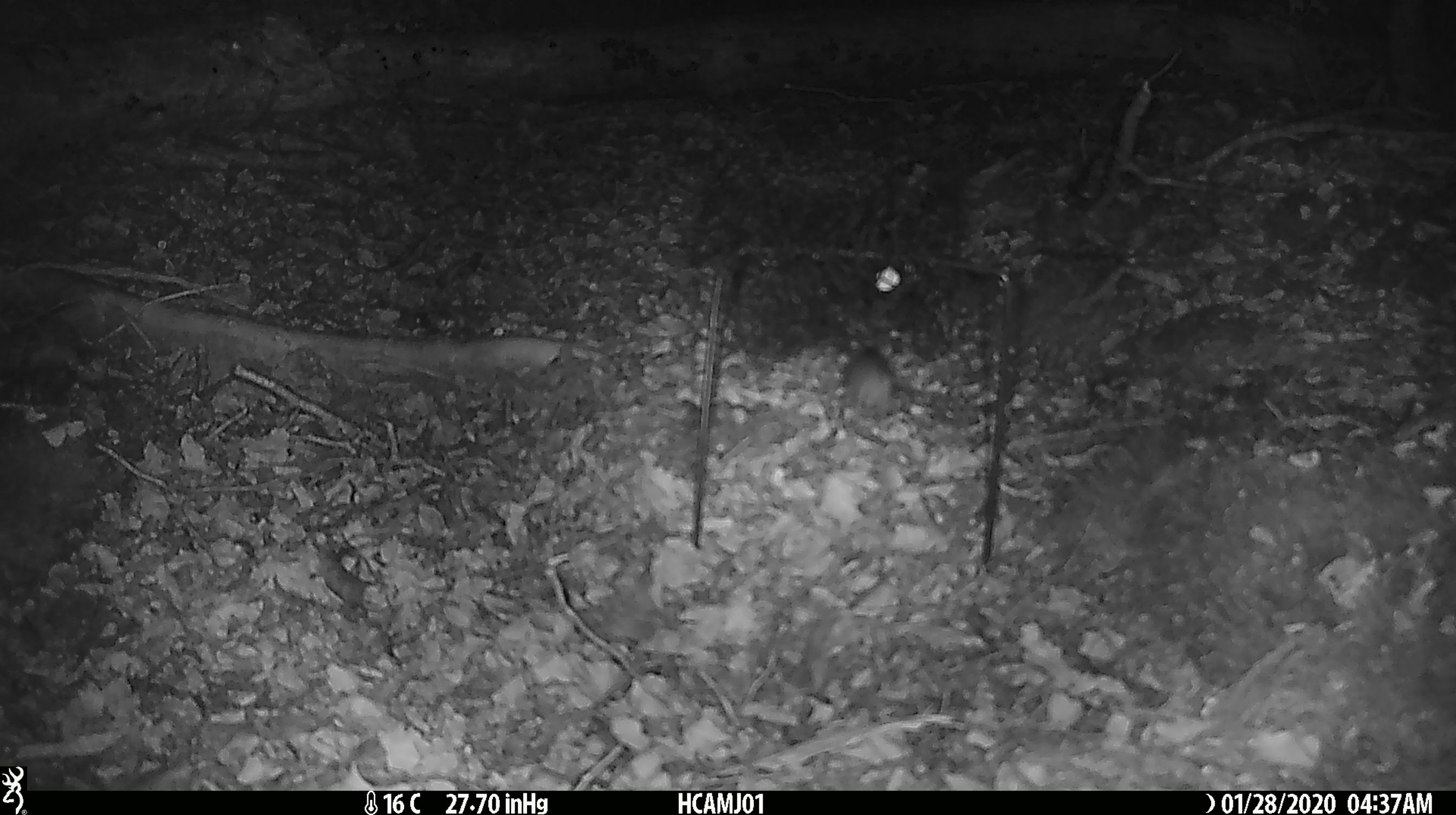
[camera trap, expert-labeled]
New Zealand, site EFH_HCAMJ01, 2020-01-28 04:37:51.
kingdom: Animalia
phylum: Chordata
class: Mammalia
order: Rodentia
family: Muridae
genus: Mus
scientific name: Mus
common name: mouse